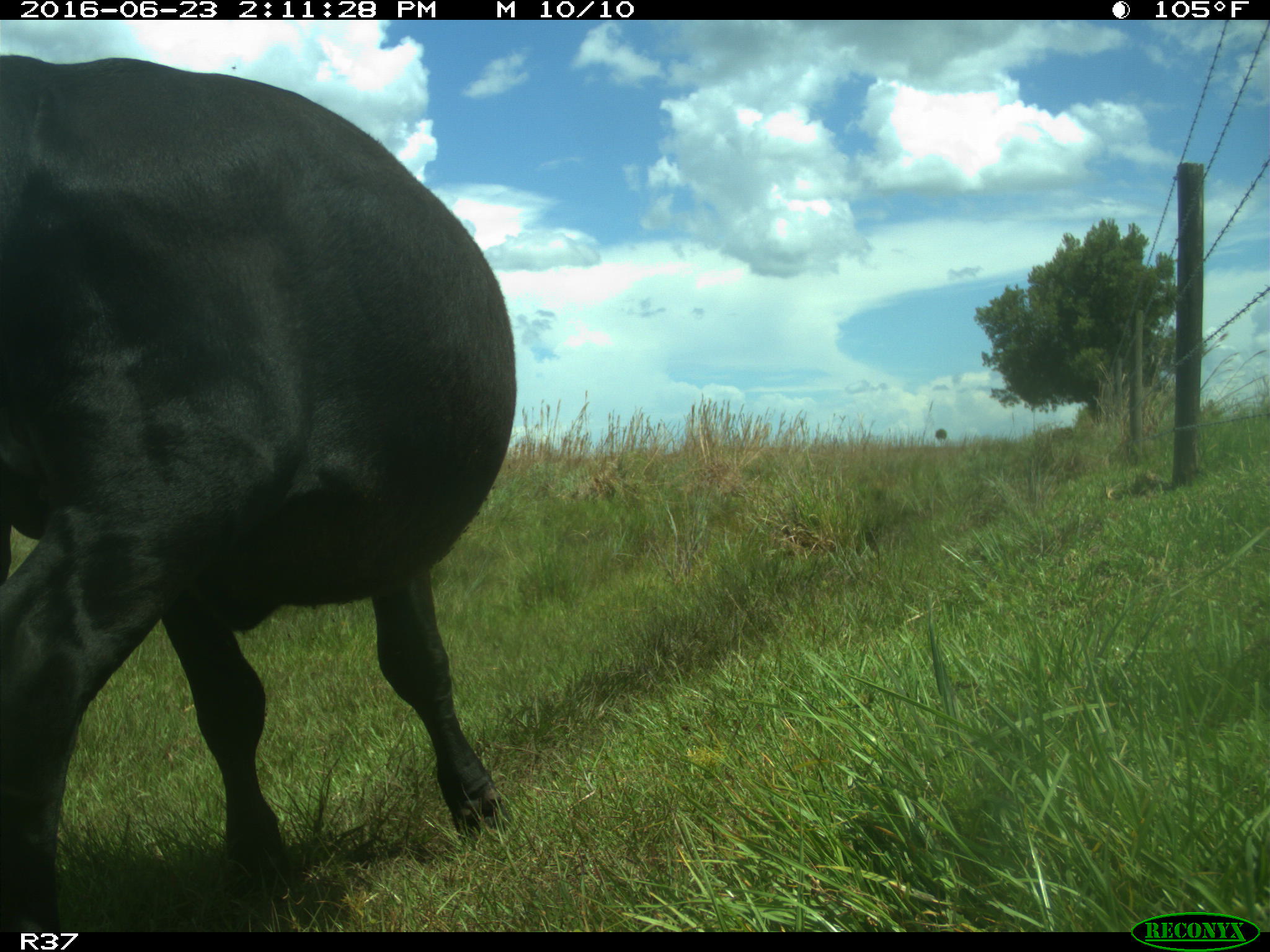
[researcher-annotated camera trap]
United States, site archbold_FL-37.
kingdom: Animalia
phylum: Chordata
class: Mammalia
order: Artiodactyla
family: Bovidae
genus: Bos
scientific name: Bos taurus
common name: domestic cow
Bos taurus (domestic cow).